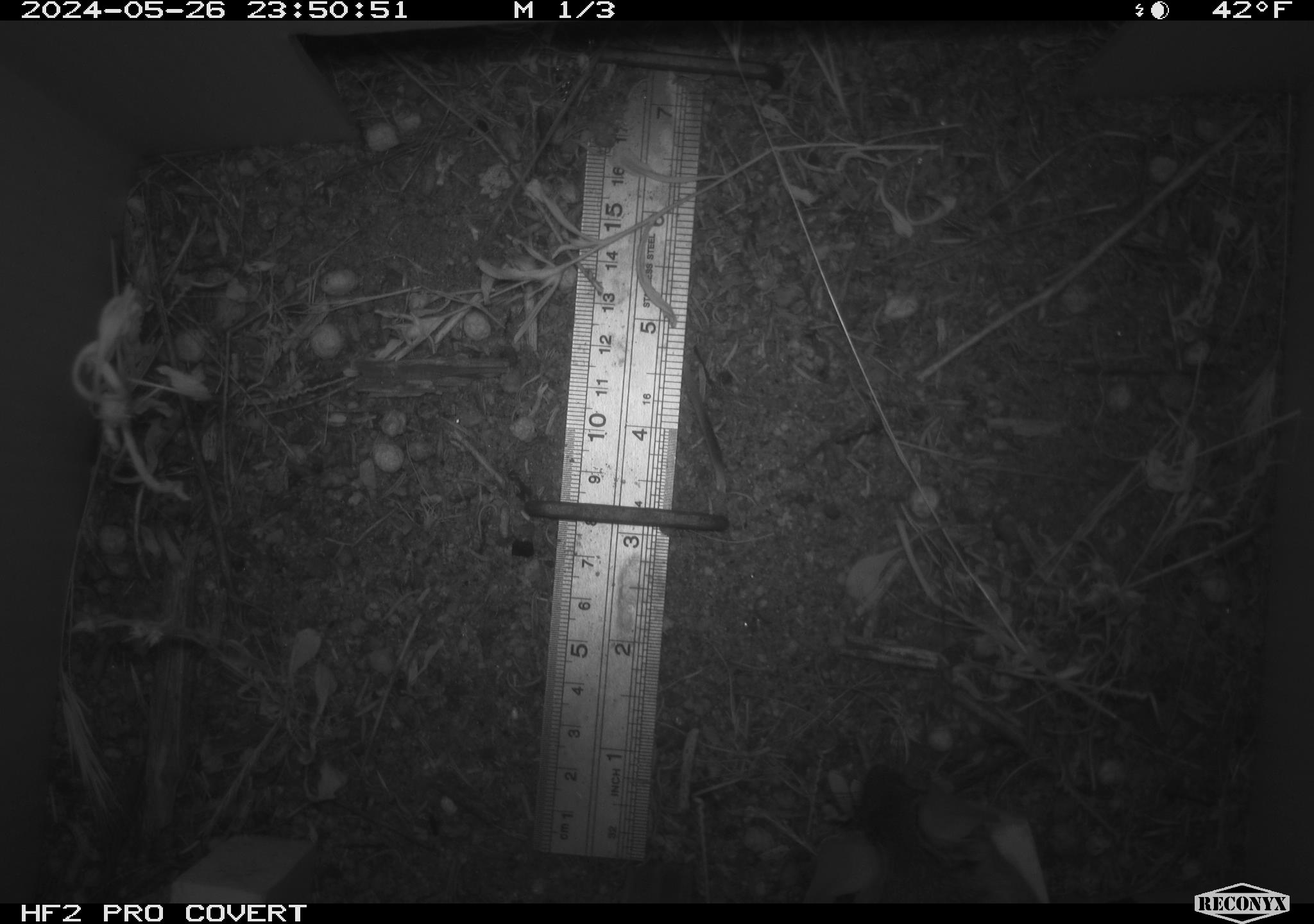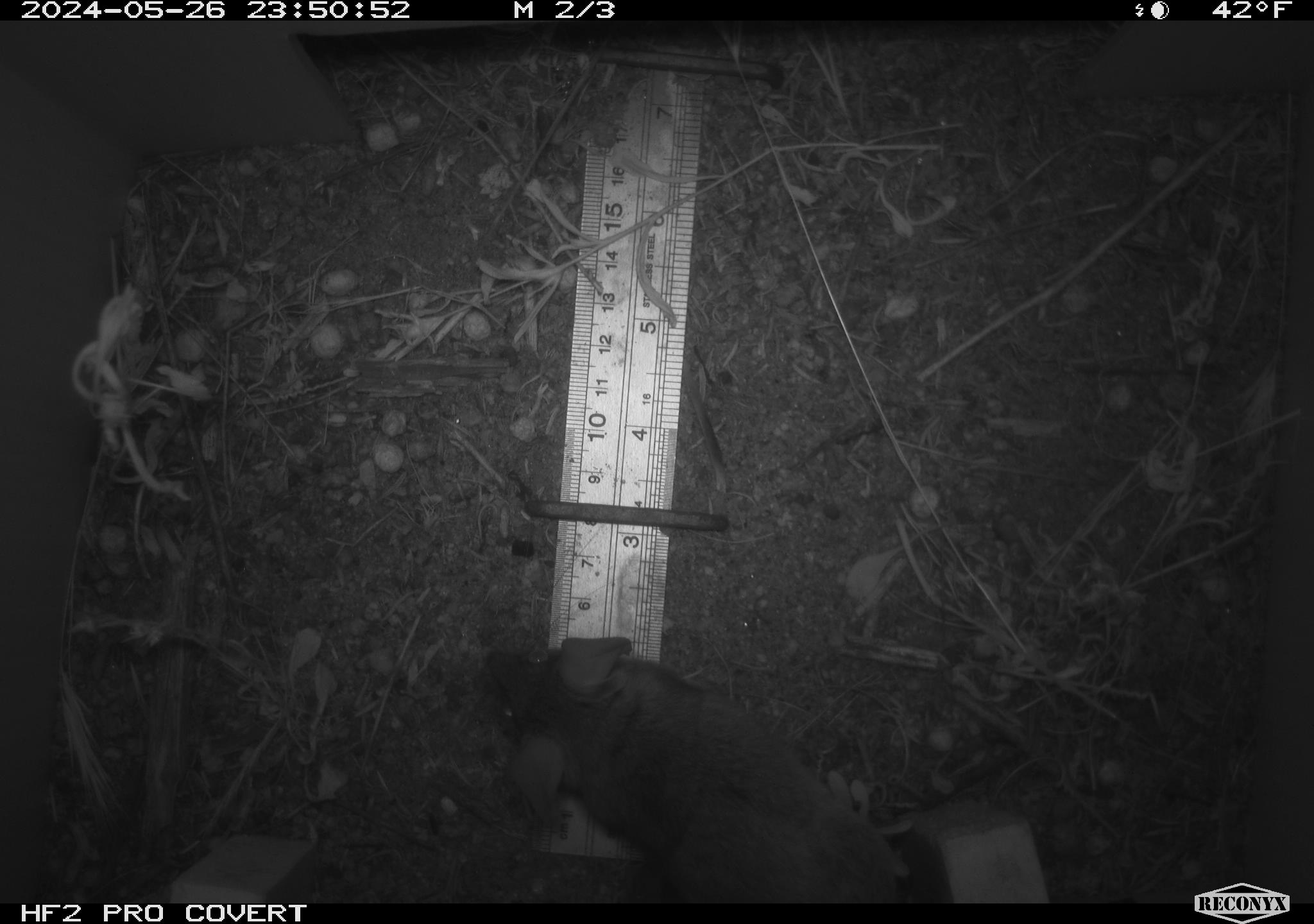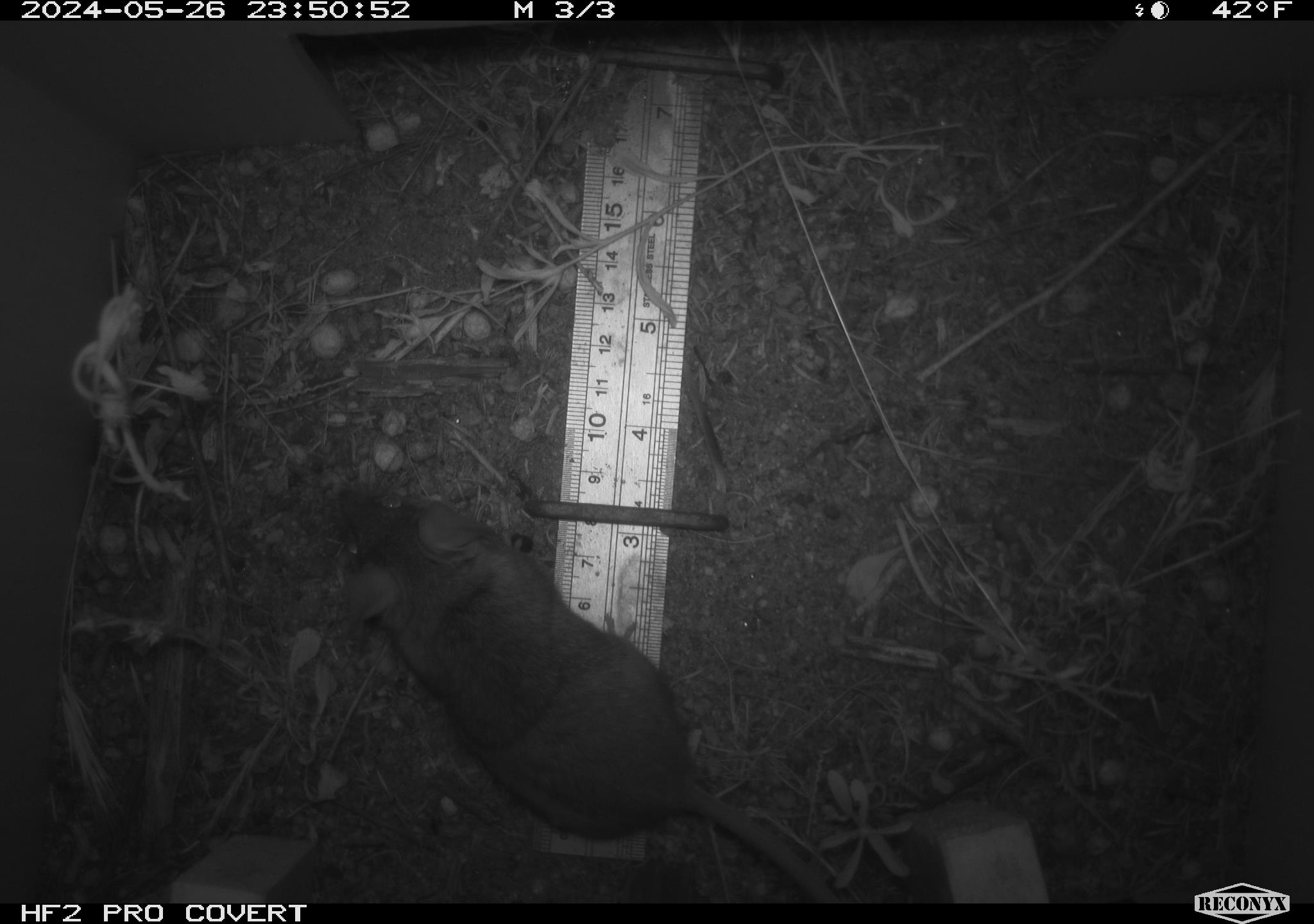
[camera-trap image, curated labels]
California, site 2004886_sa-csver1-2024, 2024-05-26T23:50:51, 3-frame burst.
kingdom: Animalia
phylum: Chordata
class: Mammalia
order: Rodentia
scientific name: Rodentia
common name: rodent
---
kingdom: Animalia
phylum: Chordata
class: Mammalia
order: Rodentia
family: Cricetidae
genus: Neotoma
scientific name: Neotoma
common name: pack rat or woodrat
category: neotoma species